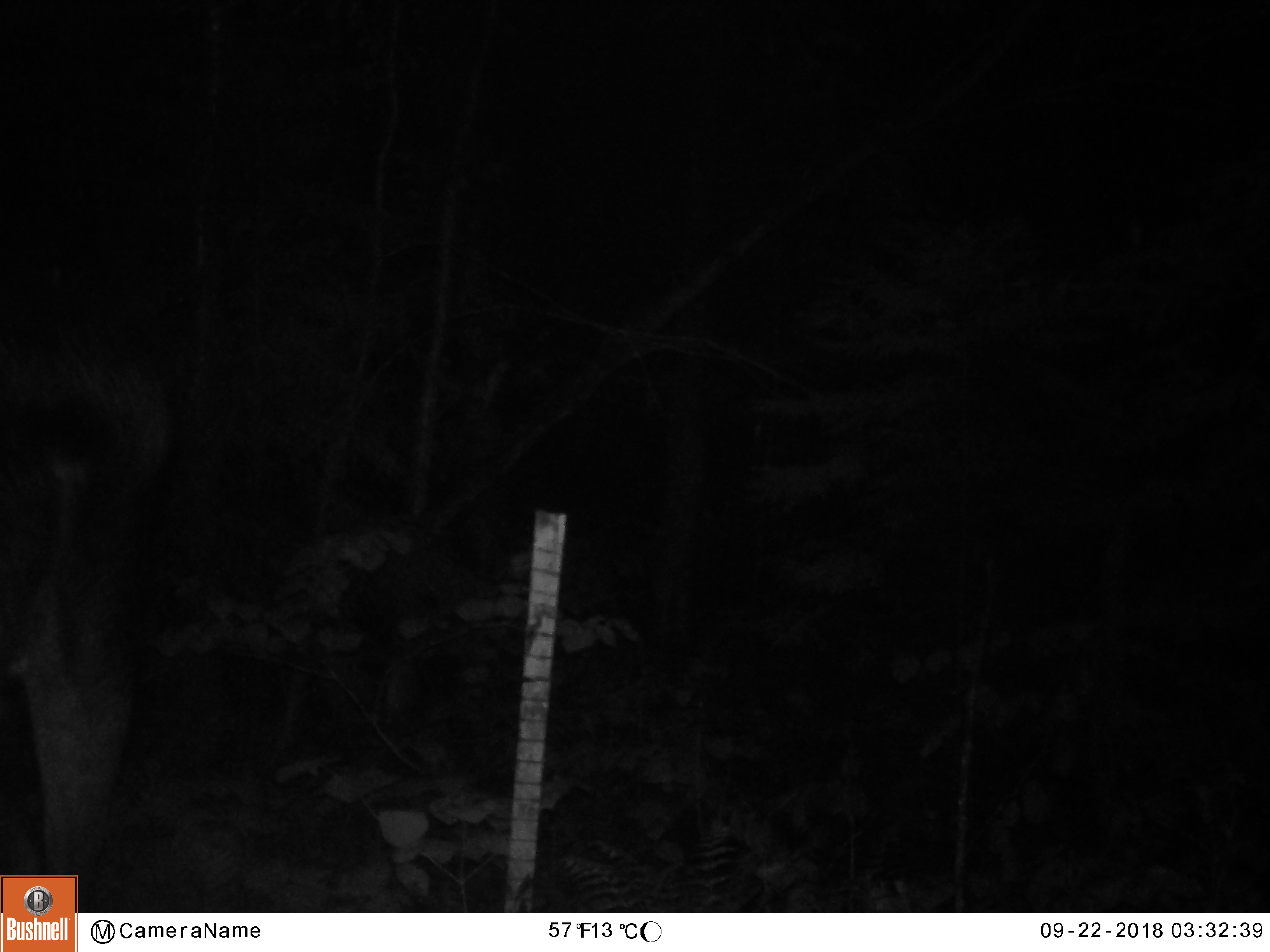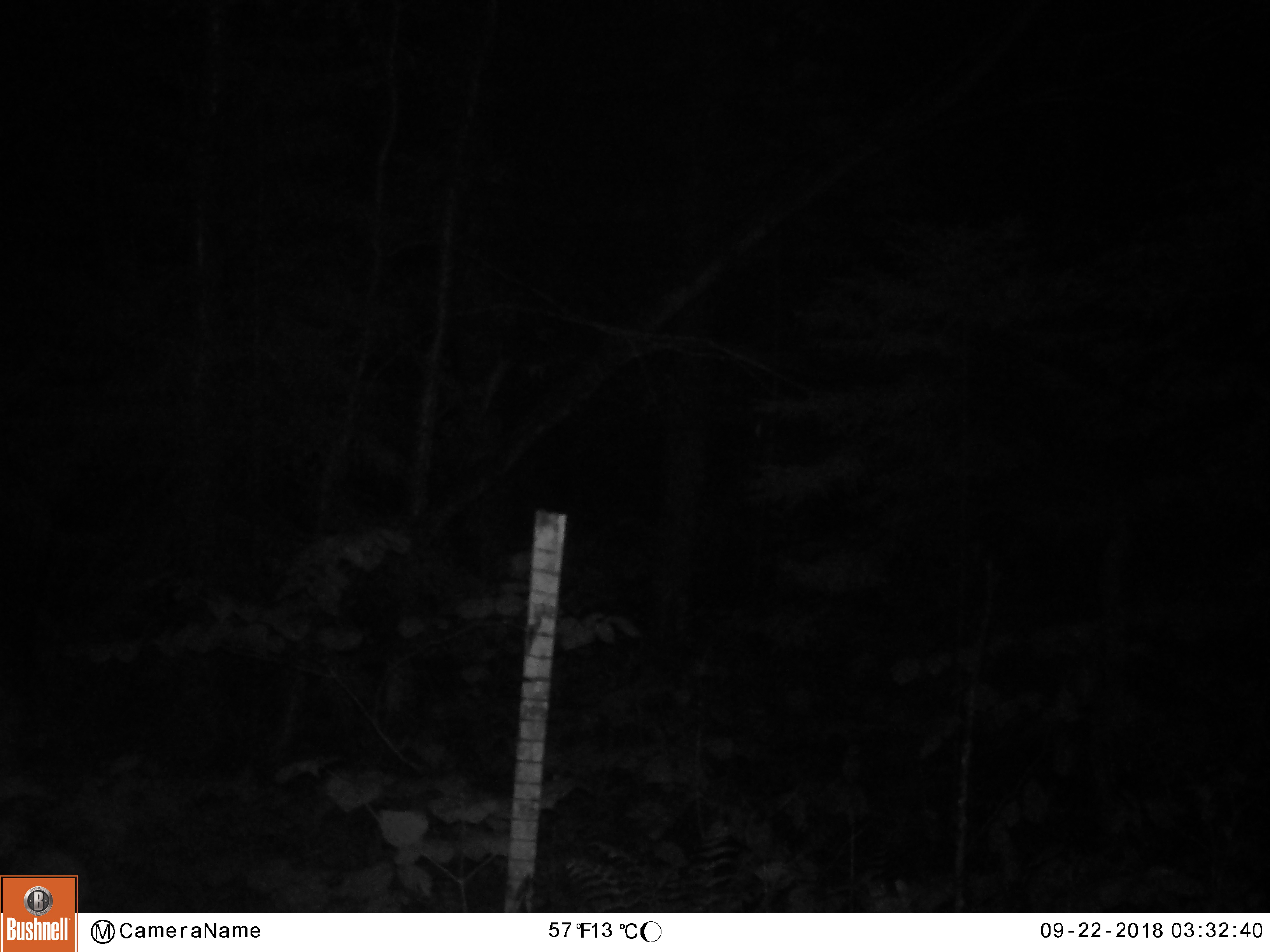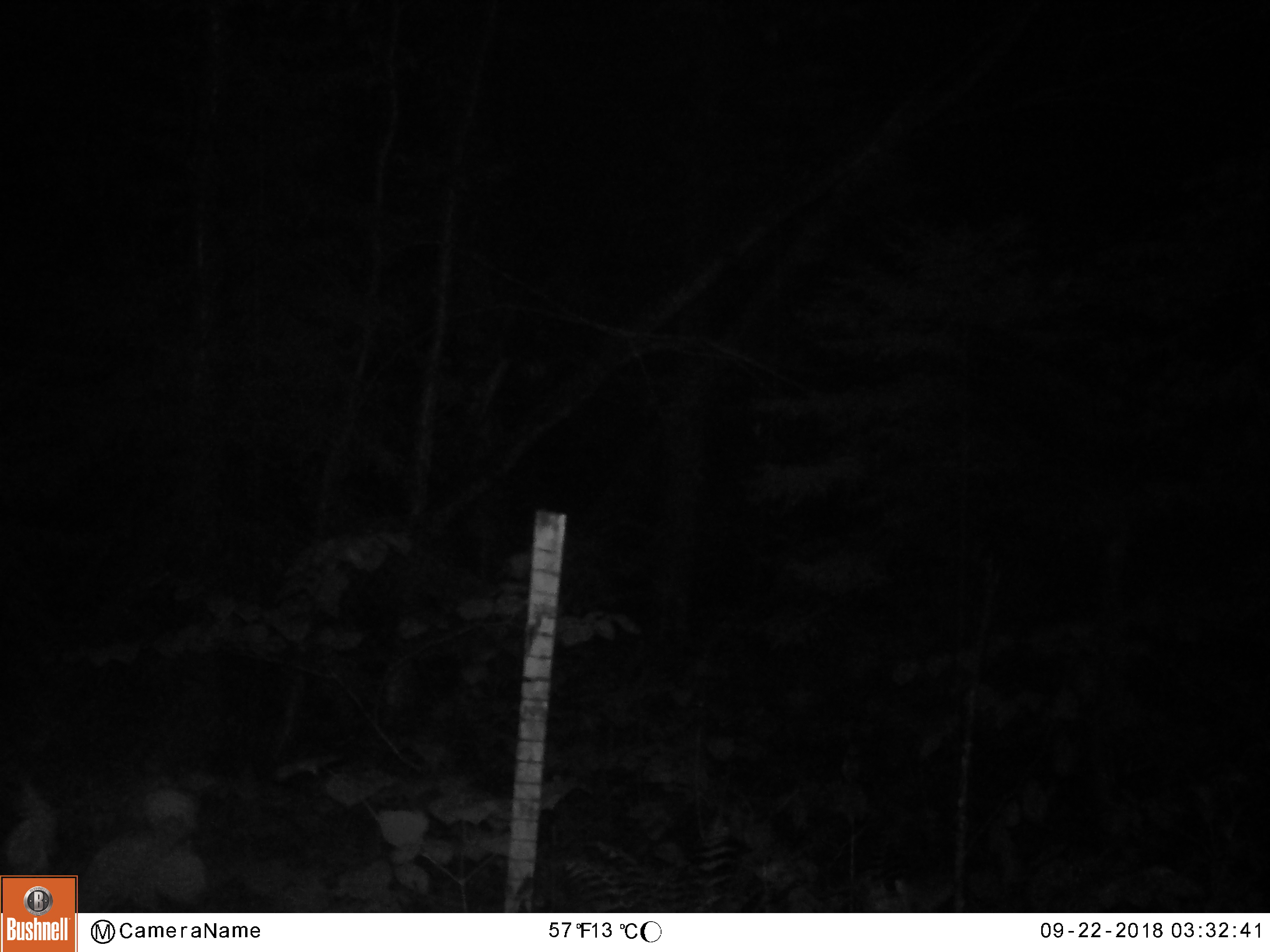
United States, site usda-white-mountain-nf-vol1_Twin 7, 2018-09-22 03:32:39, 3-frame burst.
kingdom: Animalia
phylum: Chordata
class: Mammalia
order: Artiodactyla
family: Cervidae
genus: Alces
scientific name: Alces alces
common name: moose